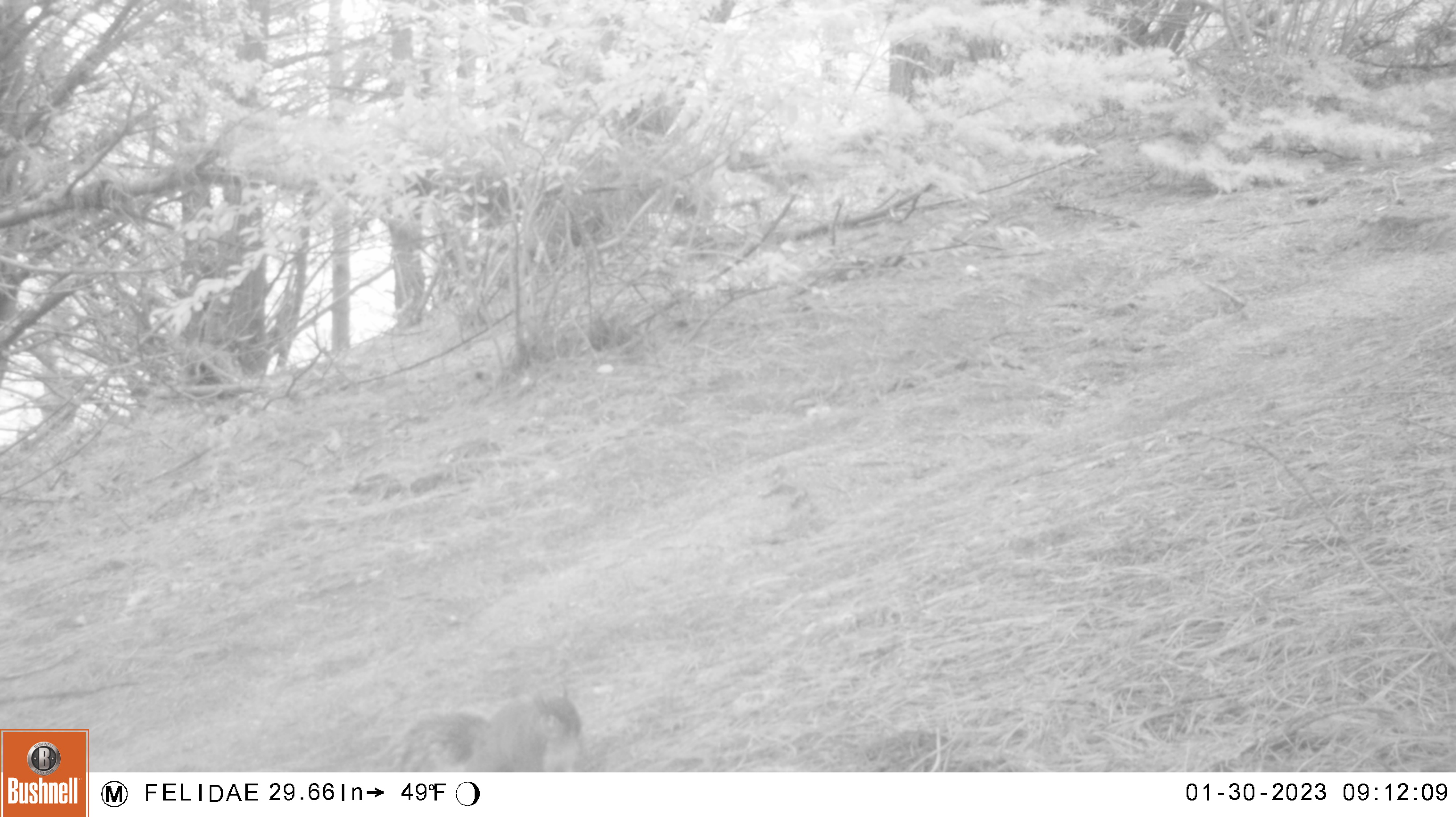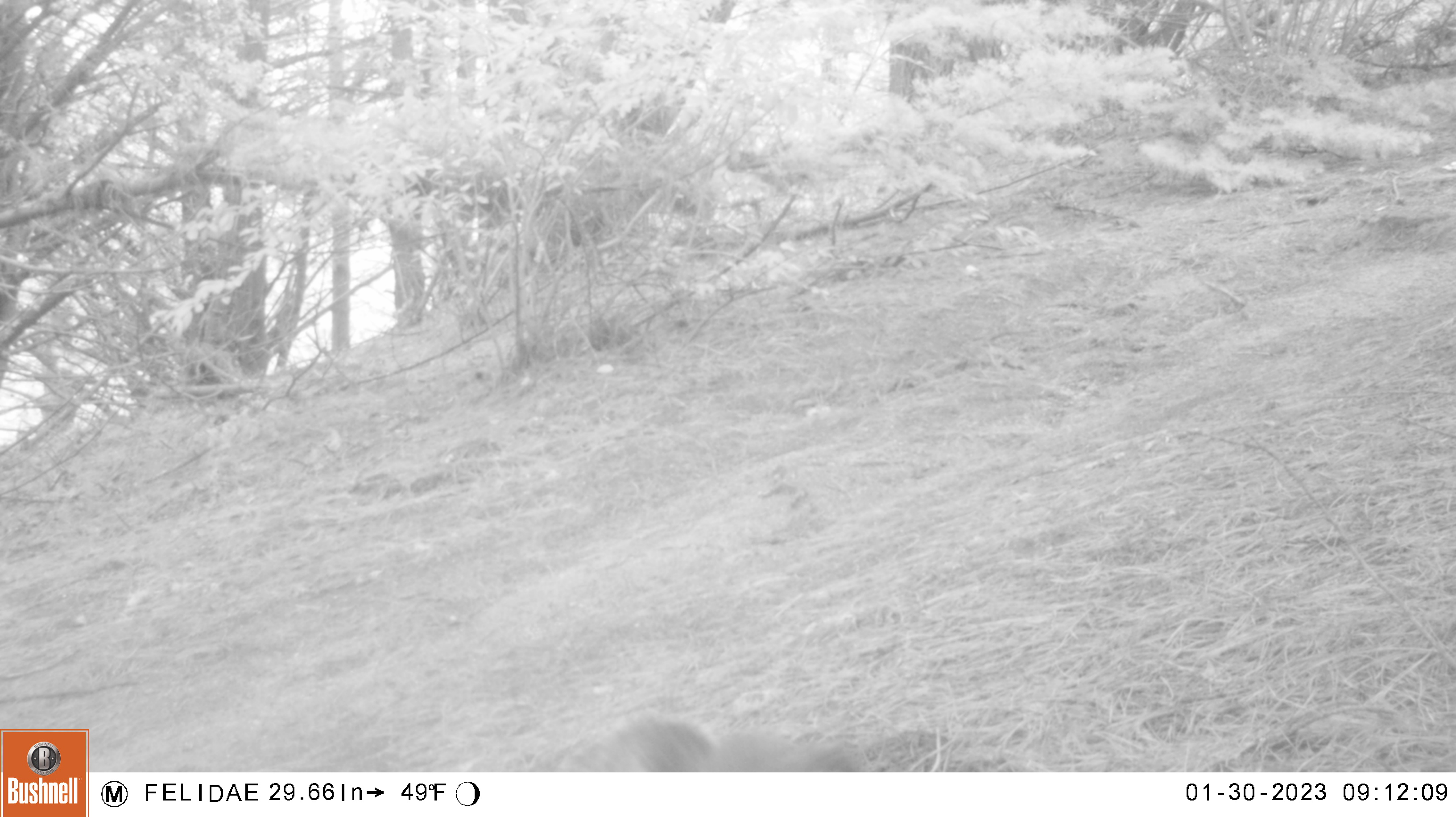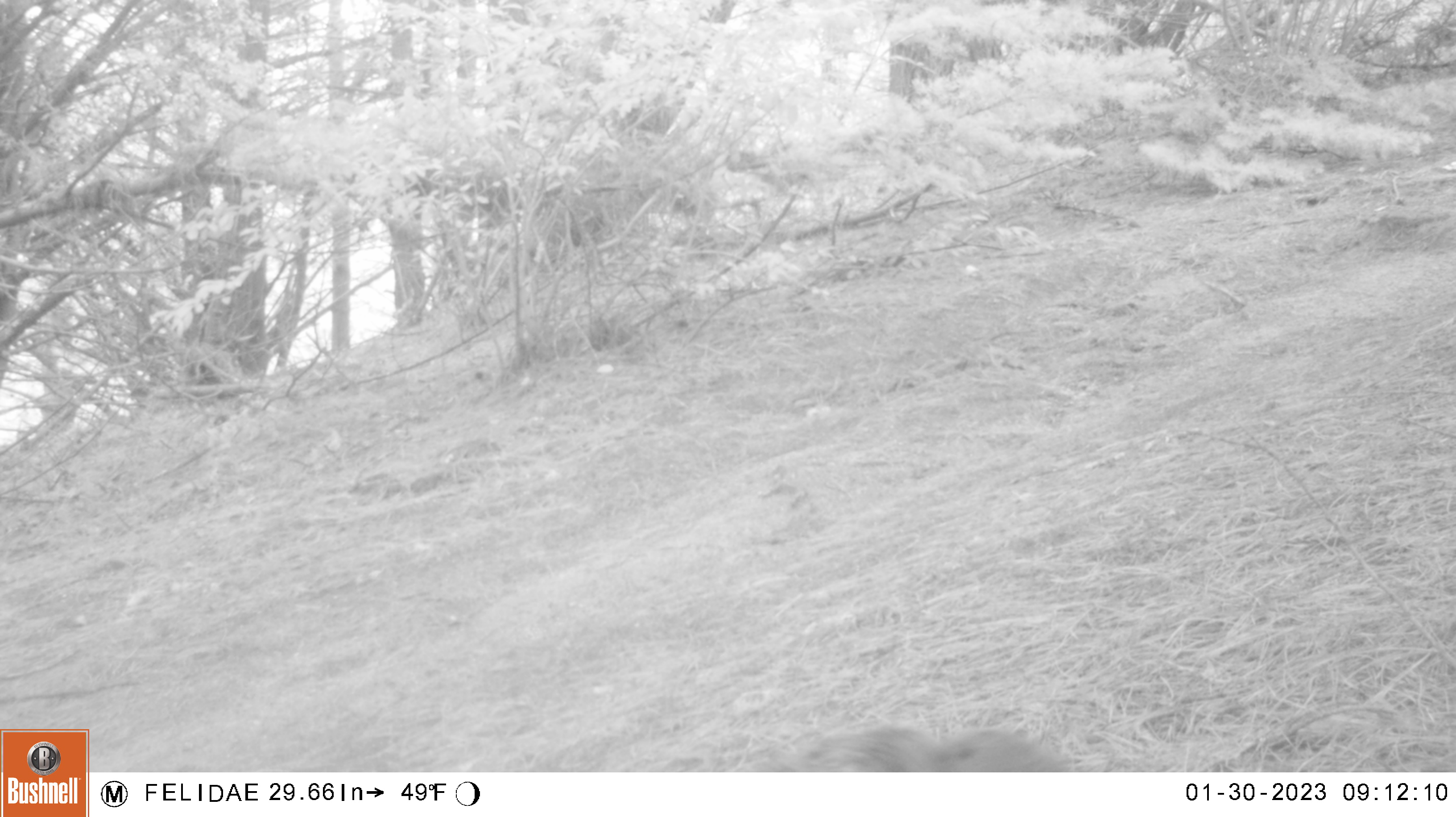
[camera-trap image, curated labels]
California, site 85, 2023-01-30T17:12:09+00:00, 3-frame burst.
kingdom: Animalia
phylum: Chordata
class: Mammalia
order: Rodentia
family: Sciuridae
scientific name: Sciuridae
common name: squirrel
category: unknown squirrel